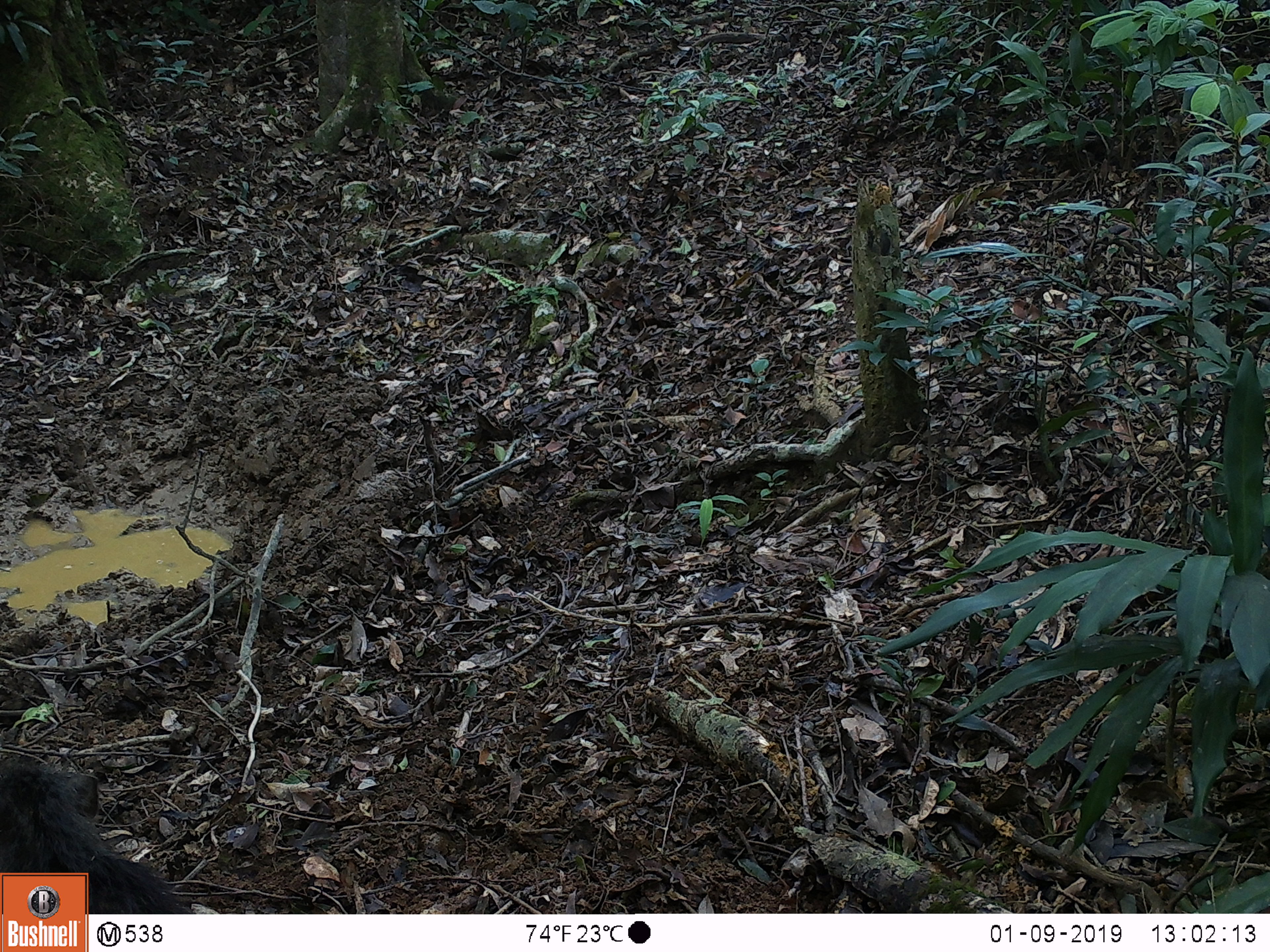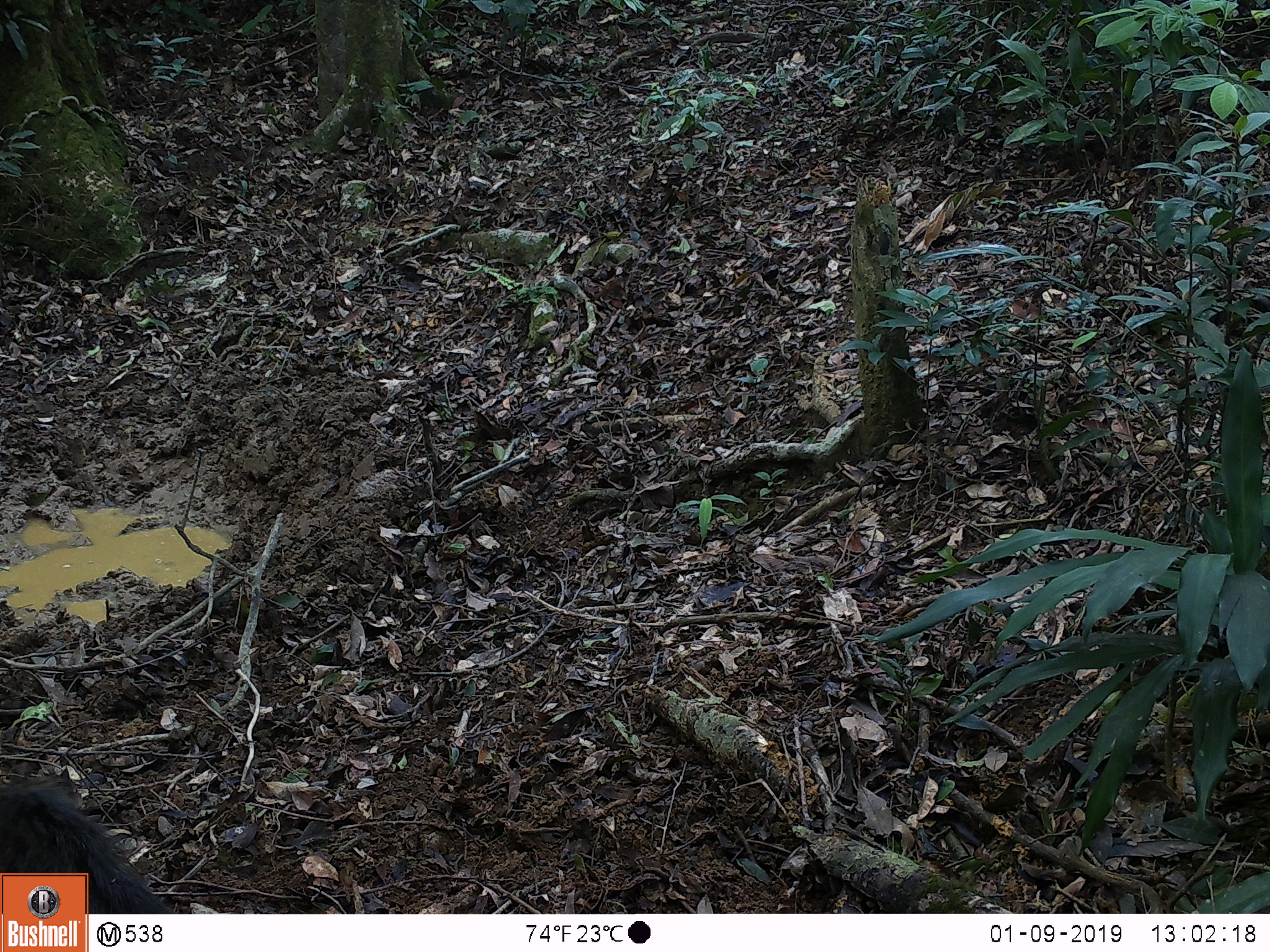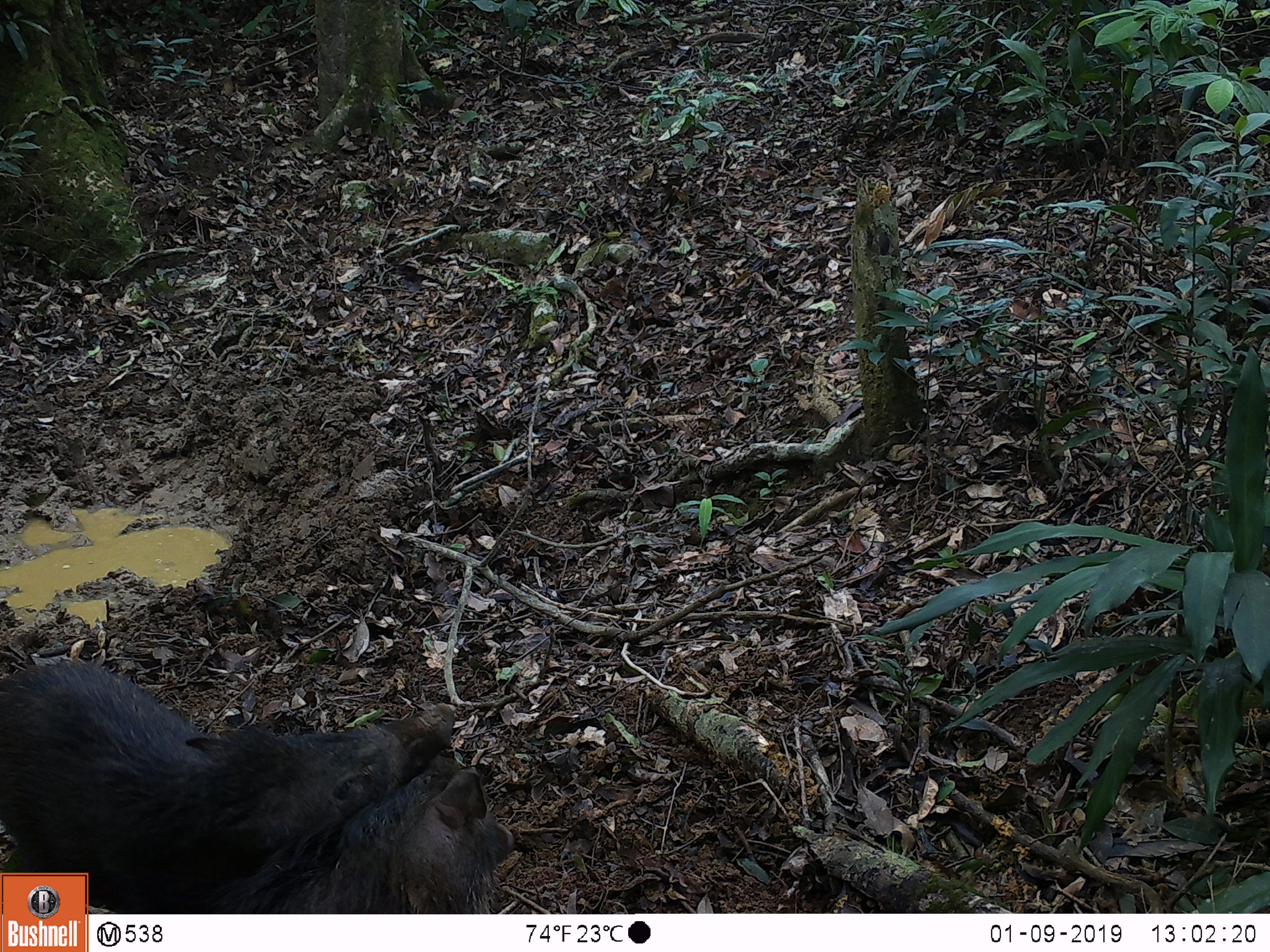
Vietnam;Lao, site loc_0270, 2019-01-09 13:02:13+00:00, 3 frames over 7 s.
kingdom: Animalia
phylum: Chordata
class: Mammalia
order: Artiodactyla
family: Suidae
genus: Sus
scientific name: Sus scrofa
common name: eurasian wild pig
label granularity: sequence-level